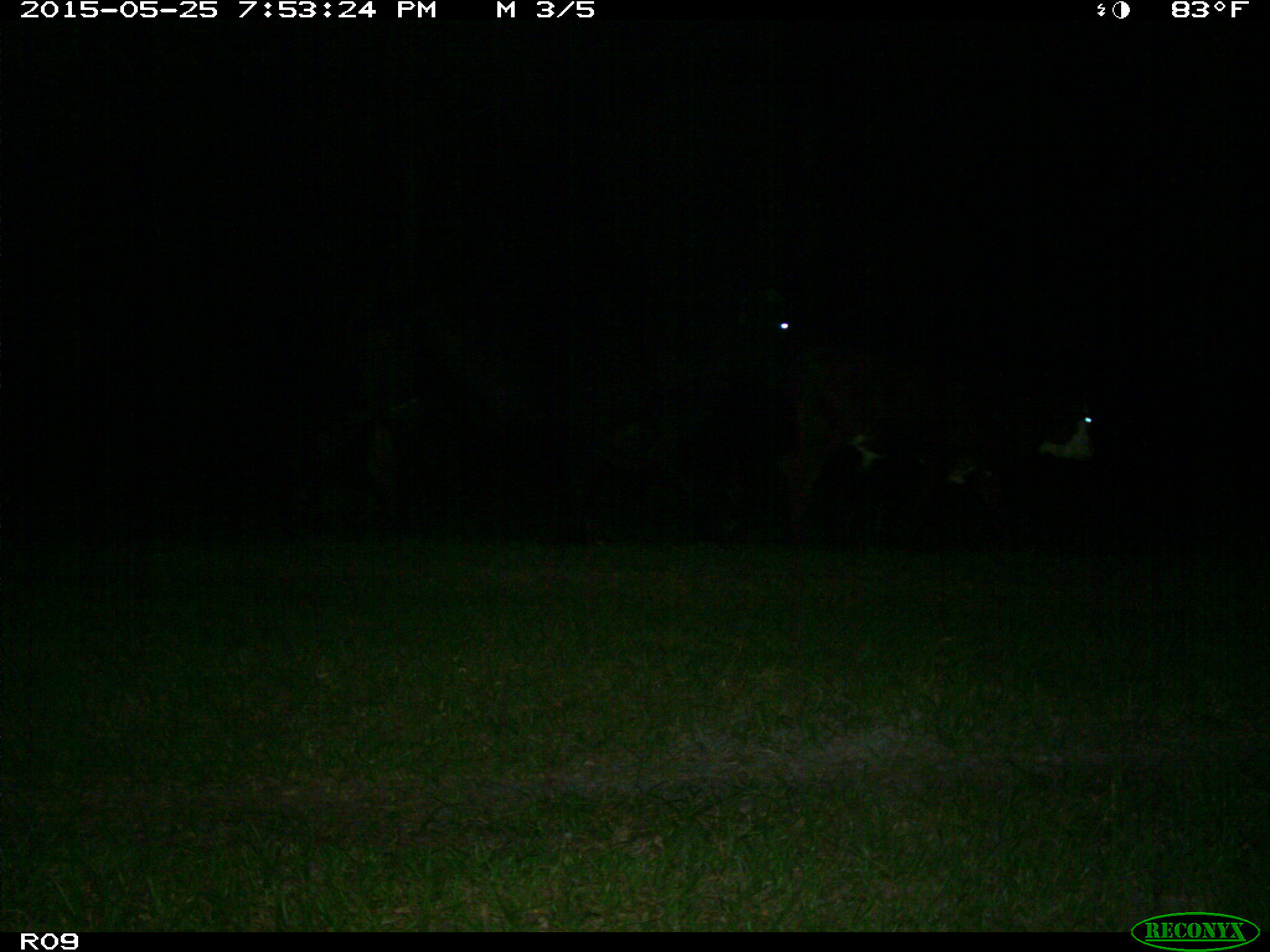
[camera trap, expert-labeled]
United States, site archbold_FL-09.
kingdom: Animalia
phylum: Chordata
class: Mammalia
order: Artiodactyla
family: Bovidae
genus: Bos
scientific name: Bos taurus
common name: domestic cow